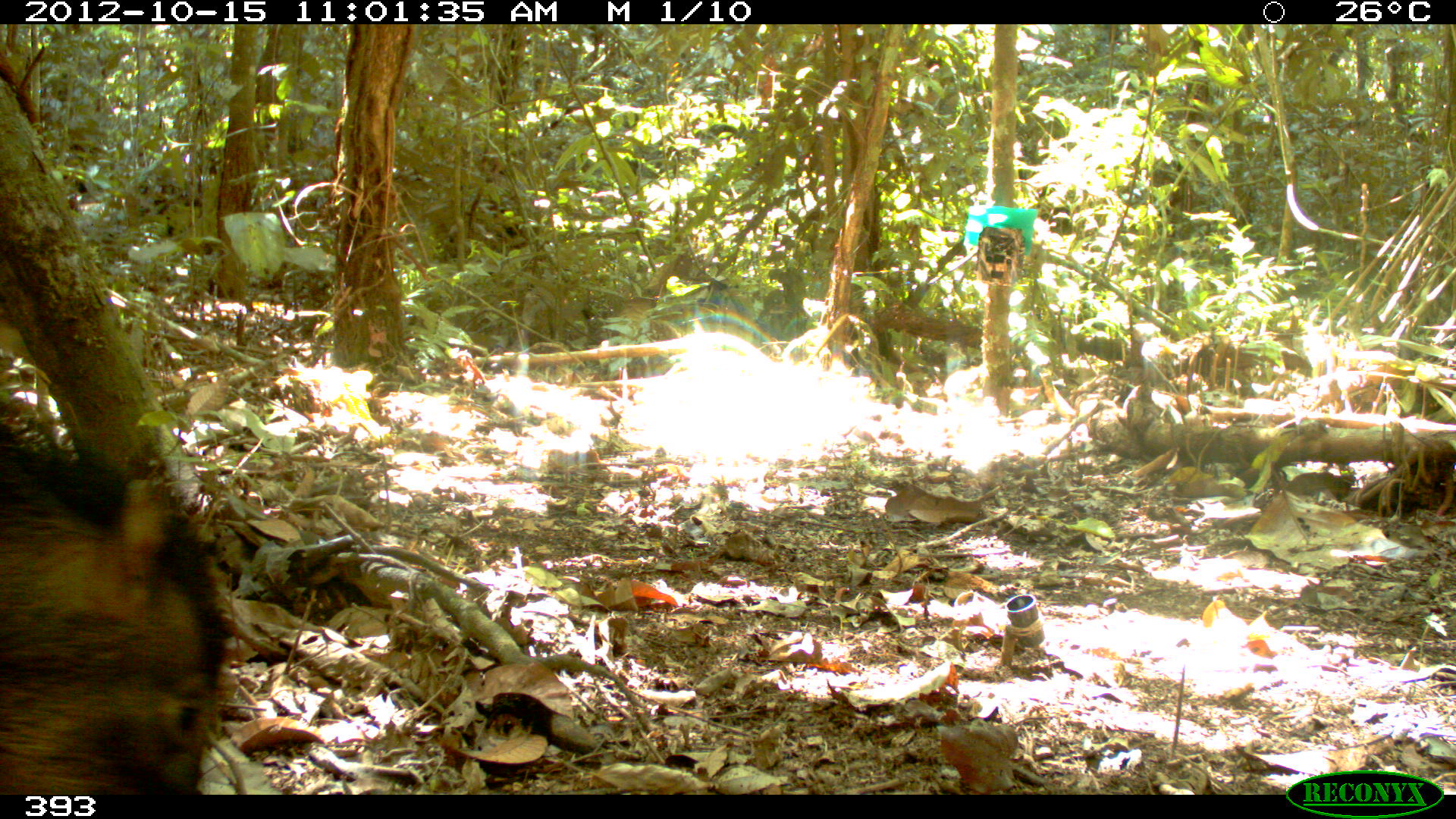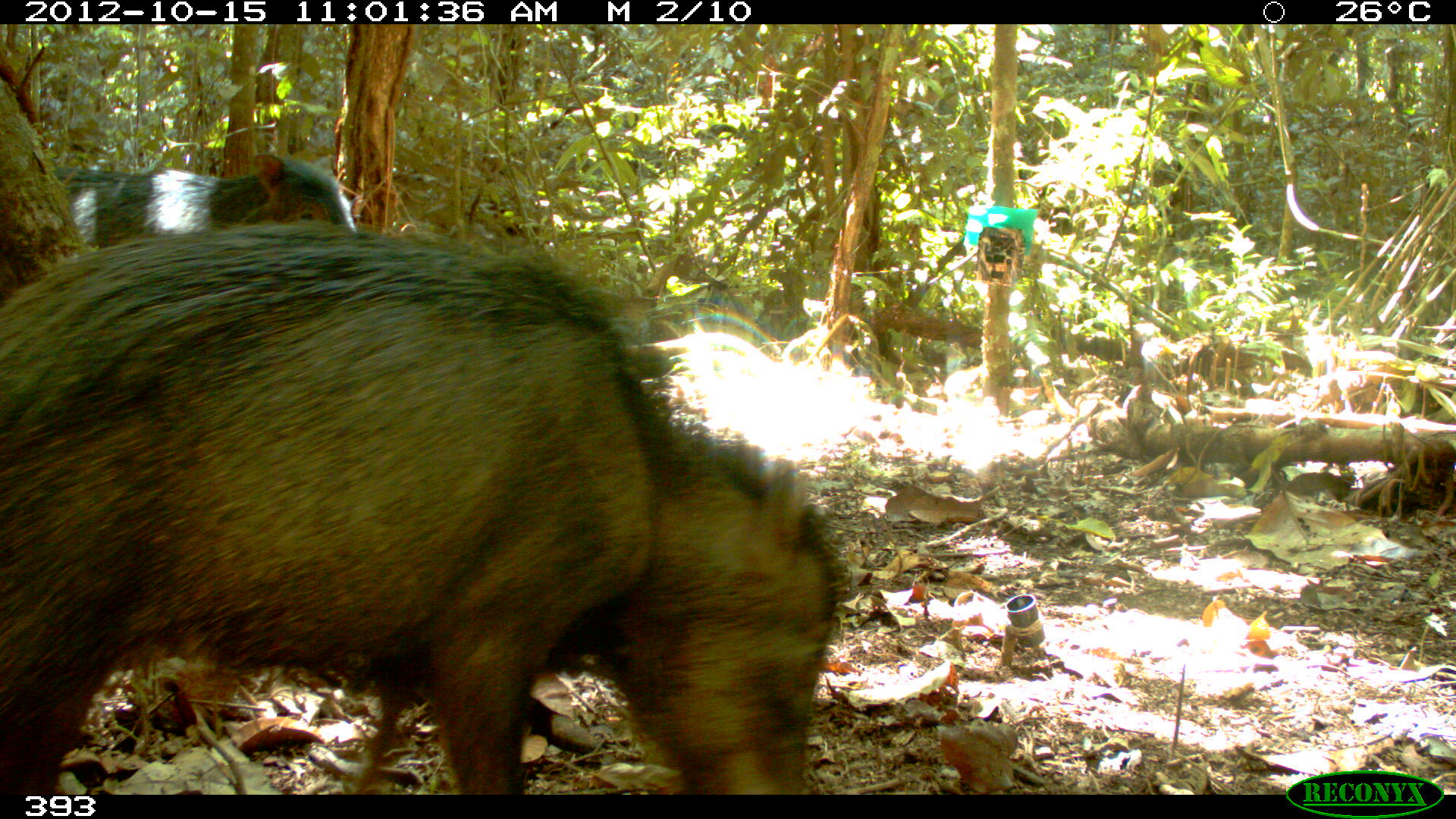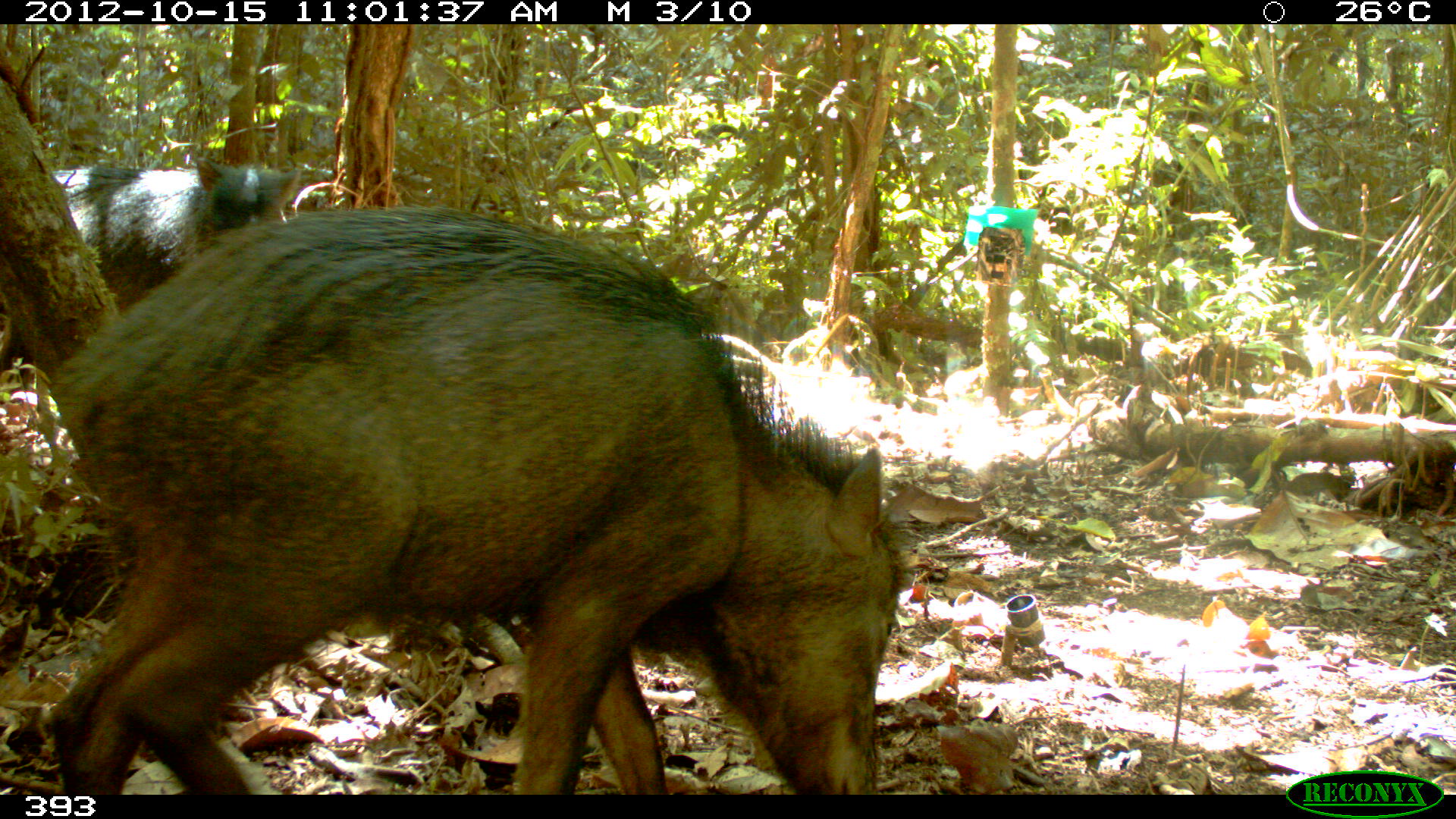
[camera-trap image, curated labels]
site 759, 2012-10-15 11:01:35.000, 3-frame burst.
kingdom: Animalia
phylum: Chordata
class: Mammalia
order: Artiodactyla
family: Tayassuidae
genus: Tayassu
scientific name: Tayassu pecari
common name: white-lipped peccary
Tayassu pecari (white-lipped peccary).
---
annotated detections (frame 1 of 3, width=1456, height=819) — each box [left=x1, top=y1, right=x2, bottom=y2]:
tayassu pecari: [left=0, top=437, right=231, bottom=792]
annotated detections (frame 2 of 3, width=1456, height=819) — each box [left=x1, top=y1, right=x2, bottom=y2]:
tayassu pecari: [left=0, top=220, right=839, bottom=795]; [left=49, top=152, right=357, bottom=247]